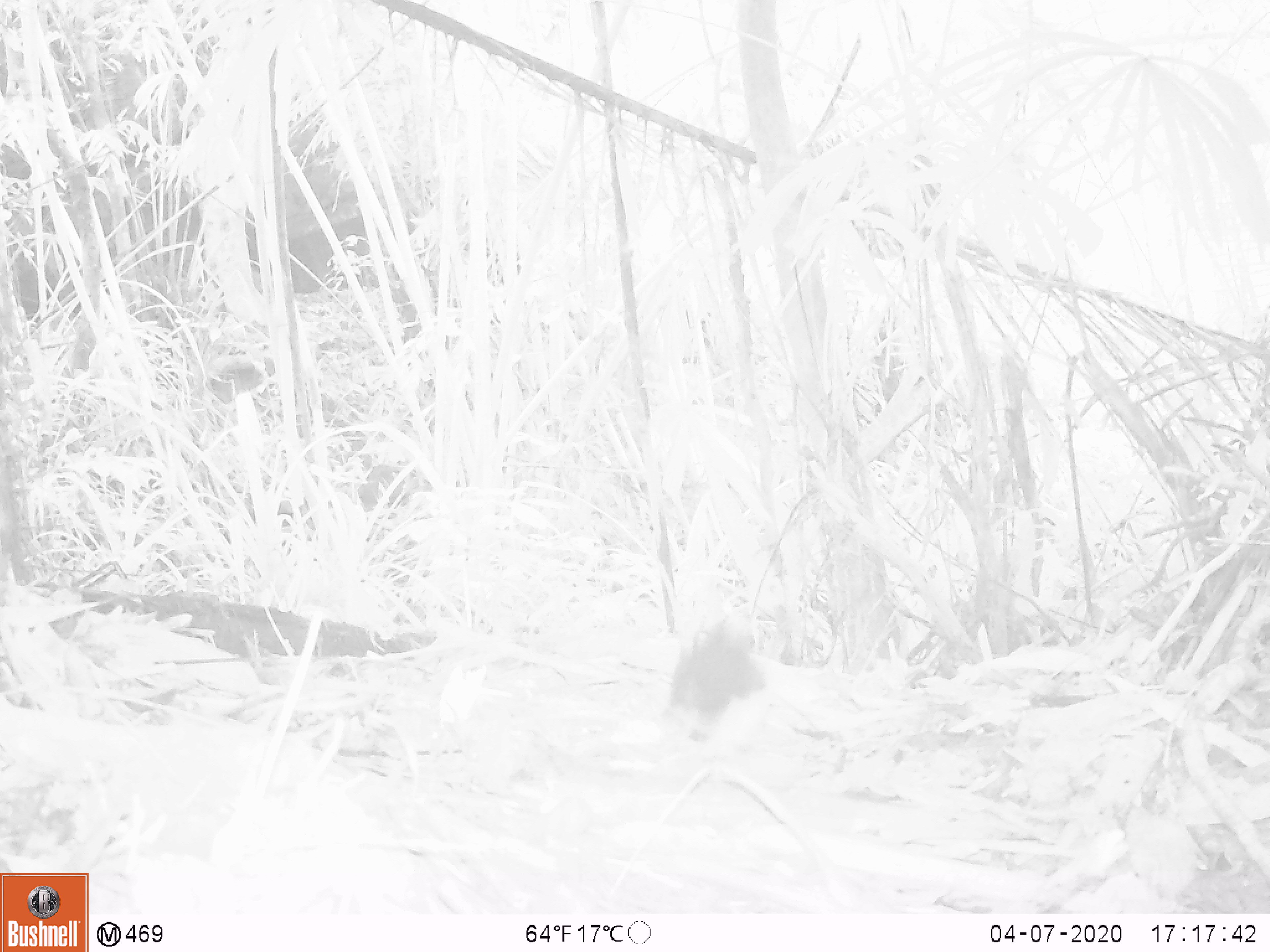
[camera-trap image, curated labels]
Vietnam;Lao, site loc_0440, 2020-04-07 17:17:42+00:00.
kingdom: Animalia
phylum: Chordata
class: Aves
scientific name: Aves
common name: bird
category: unidentified bird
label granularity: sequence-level